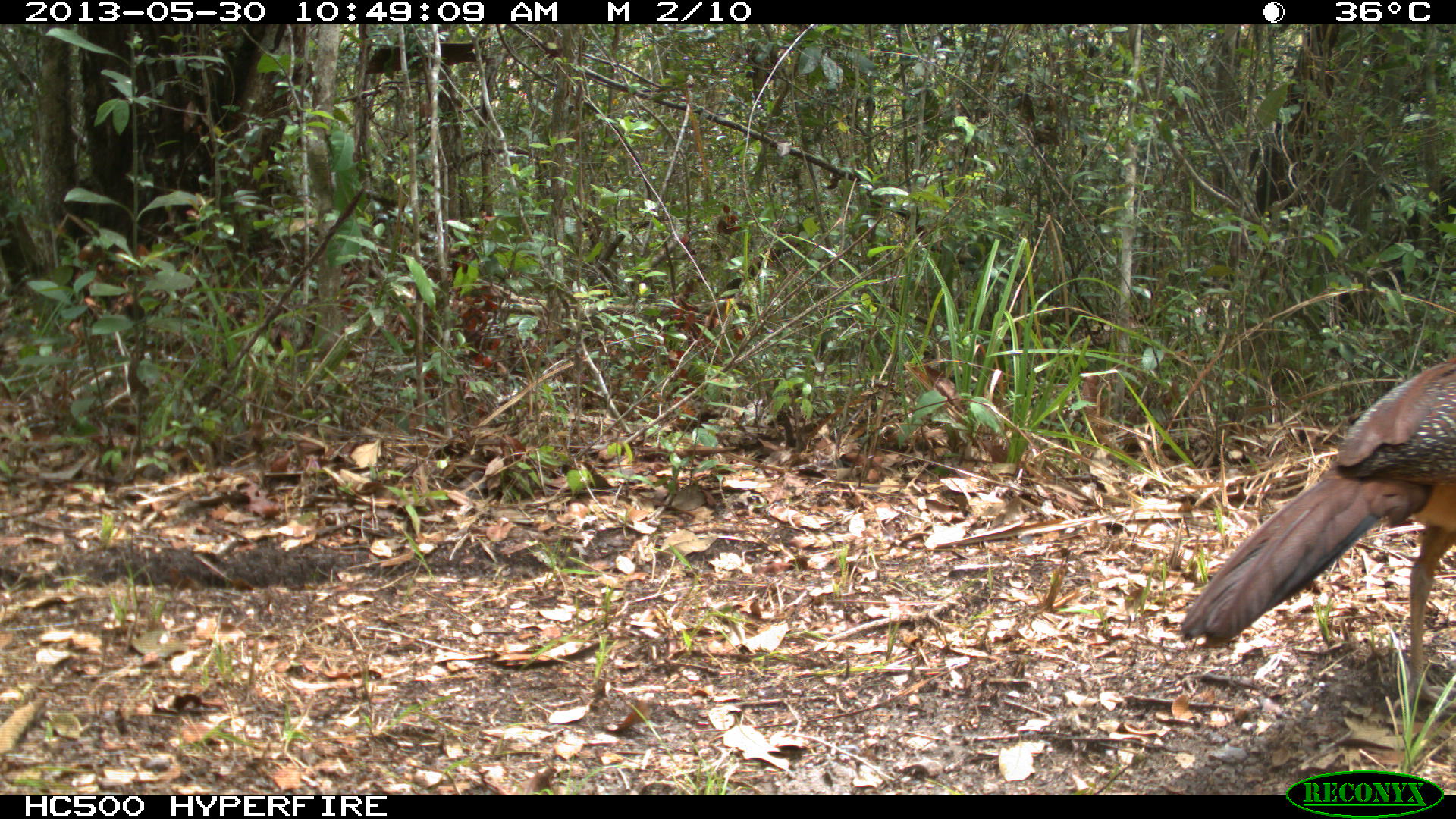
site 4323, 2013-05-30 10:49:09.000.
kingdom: Animalia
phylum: Chordata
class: Aves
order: Galliformes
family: Cracidae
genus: Crax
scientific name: Crax rubra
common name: great curassow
Crax rubra (great curassow), count 1, sex female.